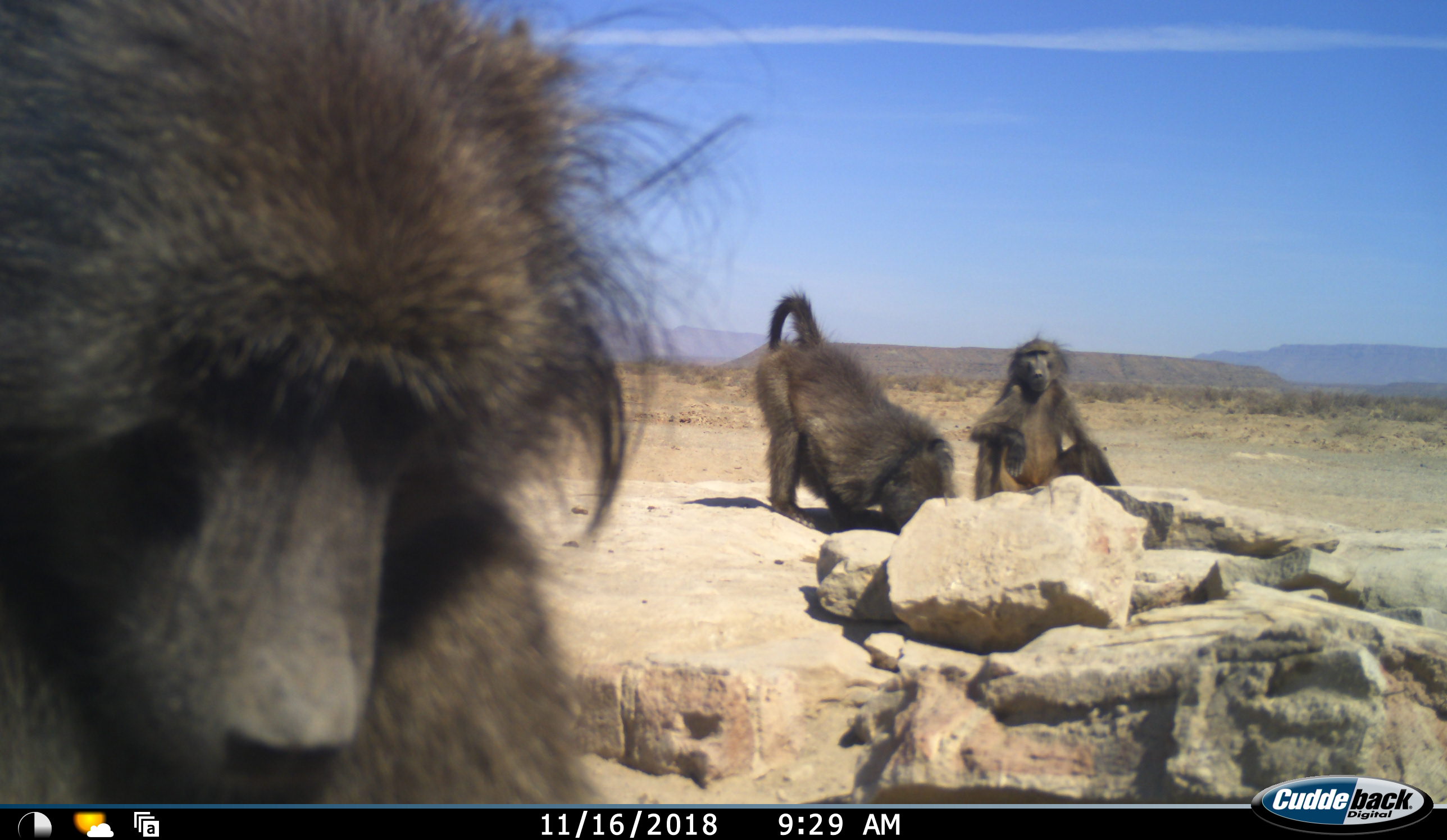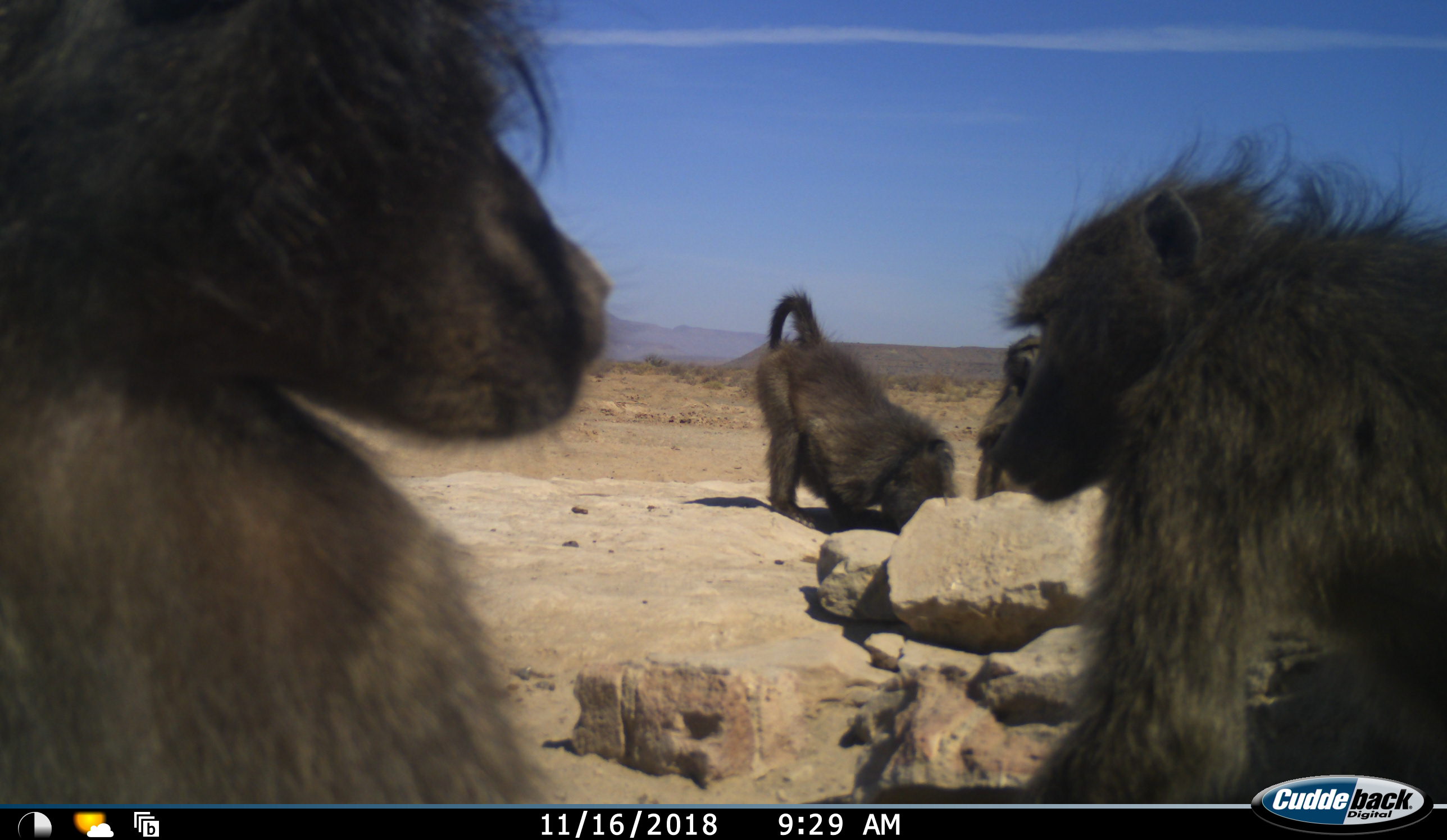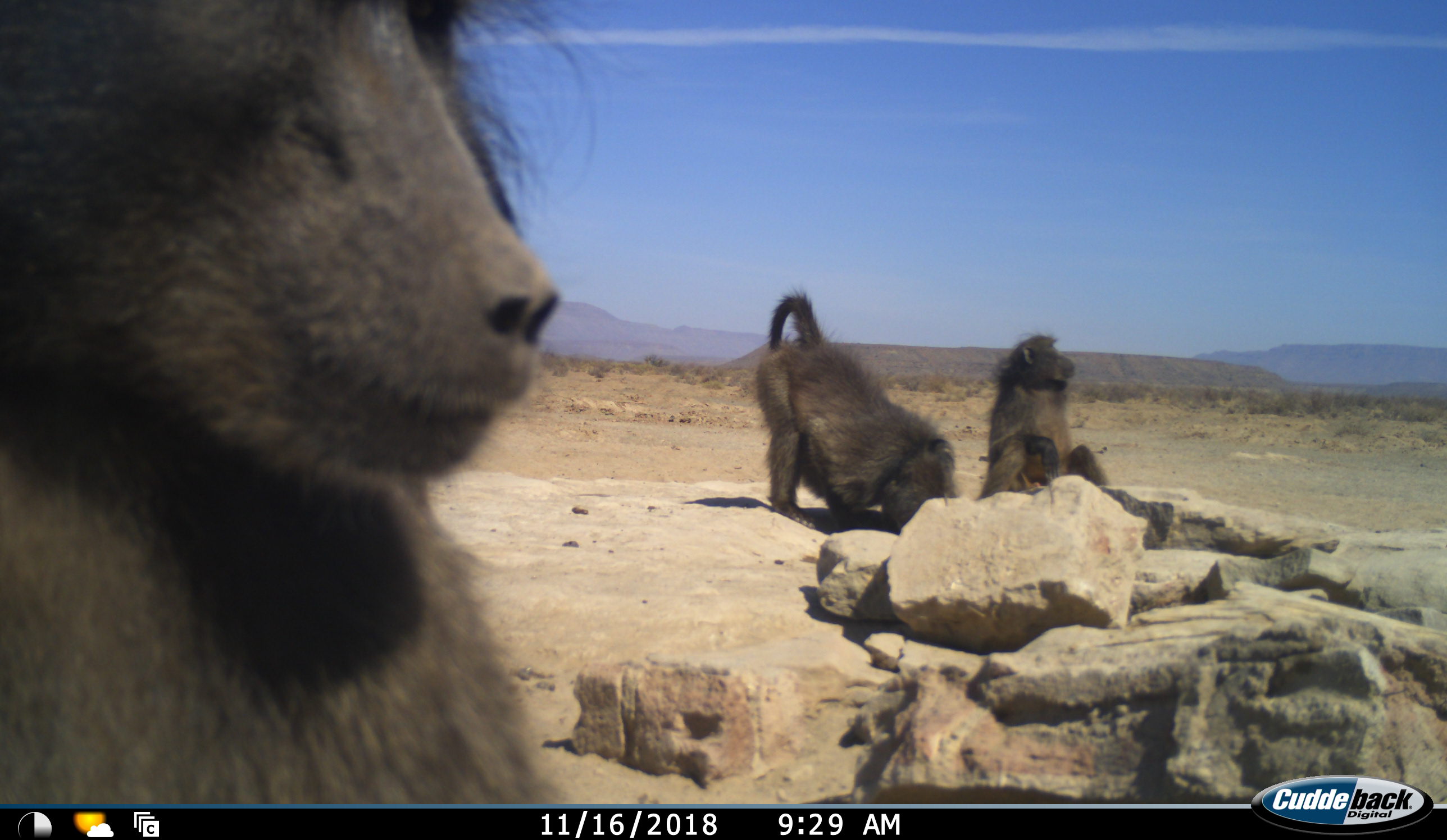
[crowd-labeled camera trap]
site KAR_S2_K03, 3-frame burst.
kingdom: Animalia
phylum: Chordata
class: Mammalia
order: Primates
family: Cercopithecidae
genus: Papio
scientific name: Papio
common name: baboon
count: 4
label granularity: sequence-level